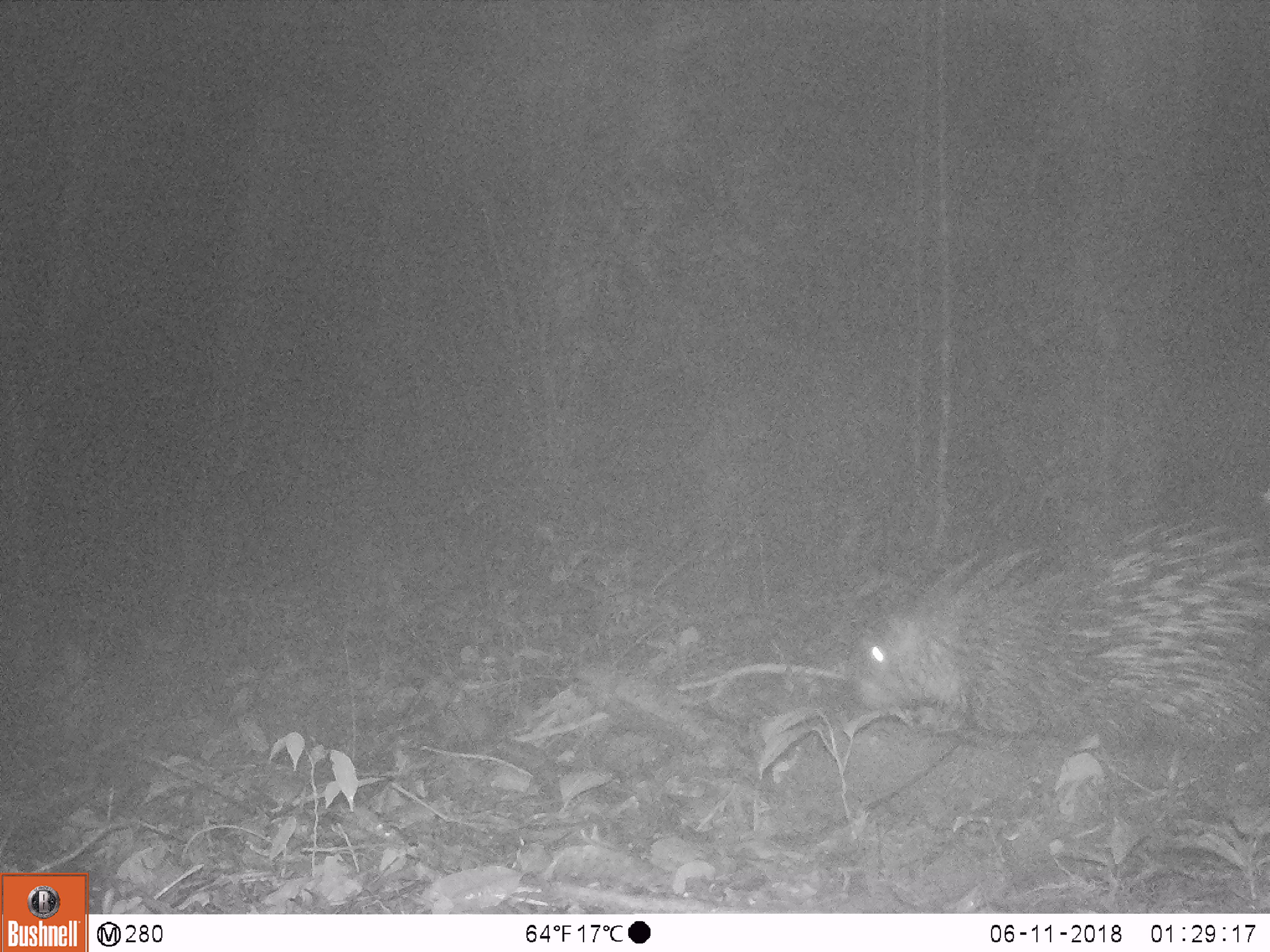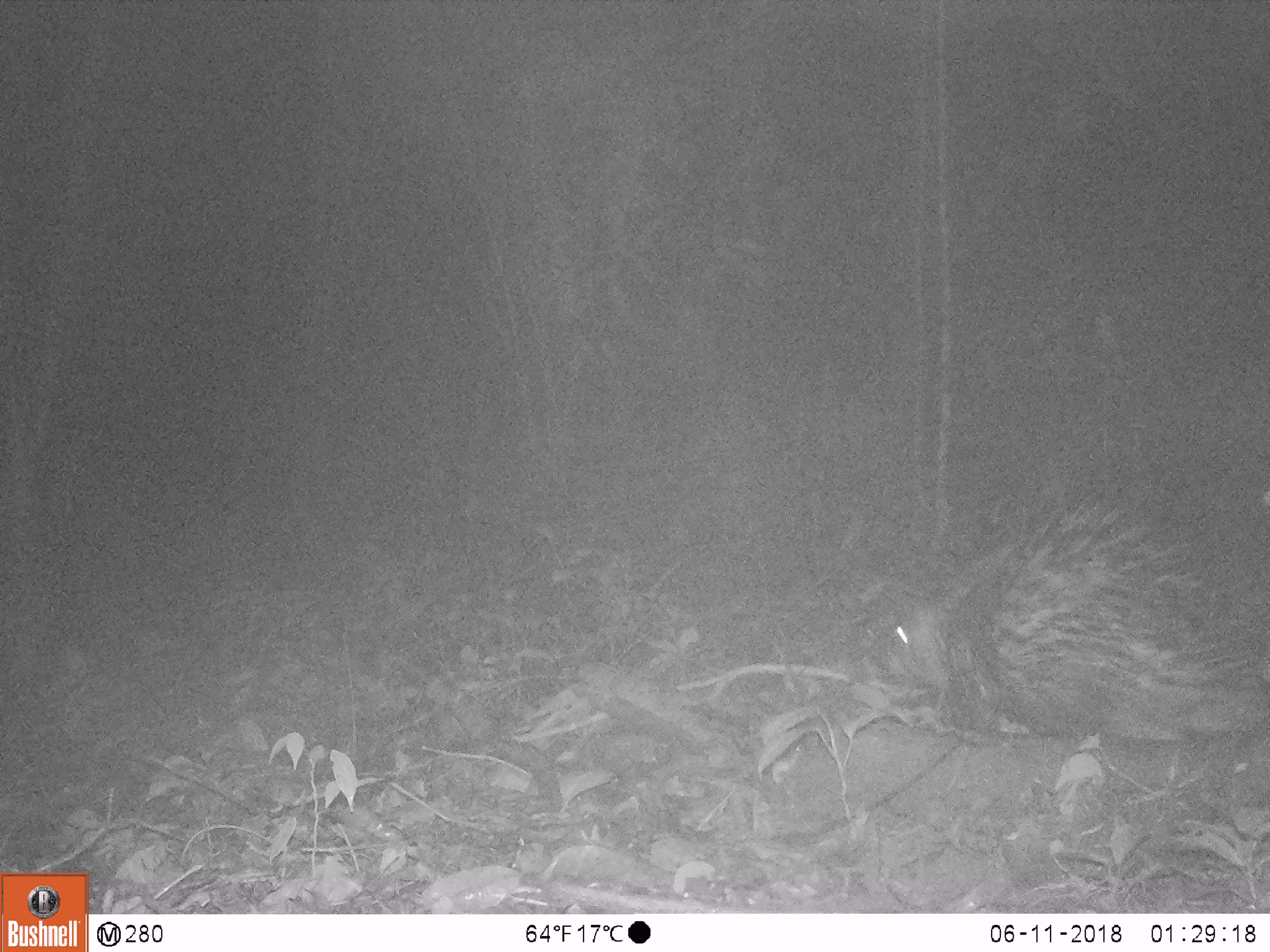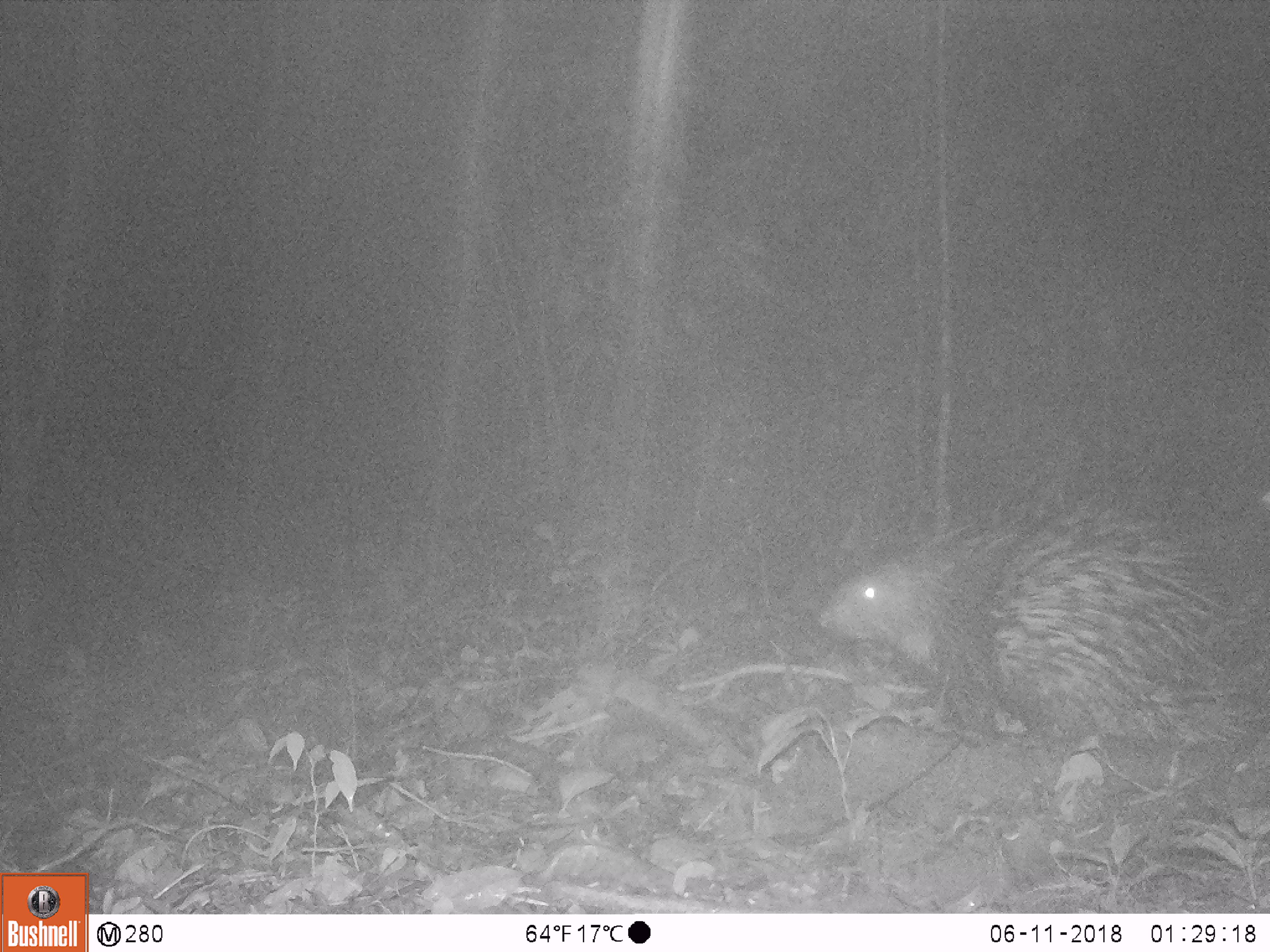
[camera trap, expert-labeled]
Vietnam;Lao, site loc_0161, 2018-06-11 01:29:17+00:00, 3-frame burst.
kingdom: Animalia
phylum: Chordata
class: Mammalia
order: Rodentia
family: Hystricidae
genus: Hystrix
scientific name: Hystrix brachyura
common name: malayan porcupine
Malayan porcupine (Hystrix brachyura). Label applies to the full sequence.